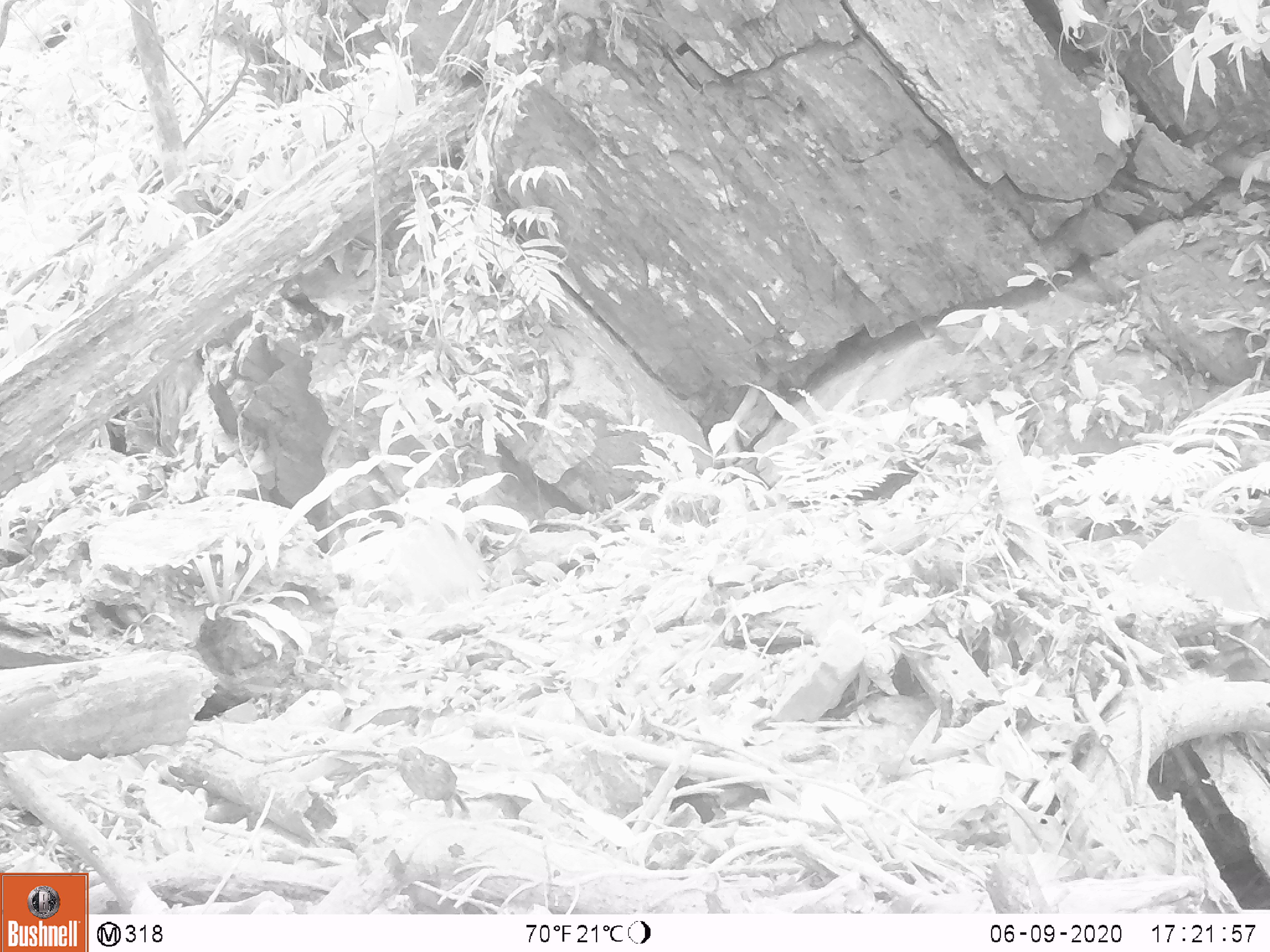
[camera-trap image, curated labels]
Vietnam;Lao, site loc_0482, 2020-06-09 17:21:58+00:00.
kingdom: Animalia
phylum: Chordata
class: Aves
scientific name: Aves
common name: bird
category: unidentified bird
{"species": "unidentified bird (bird) (Aves)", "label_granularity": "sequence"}